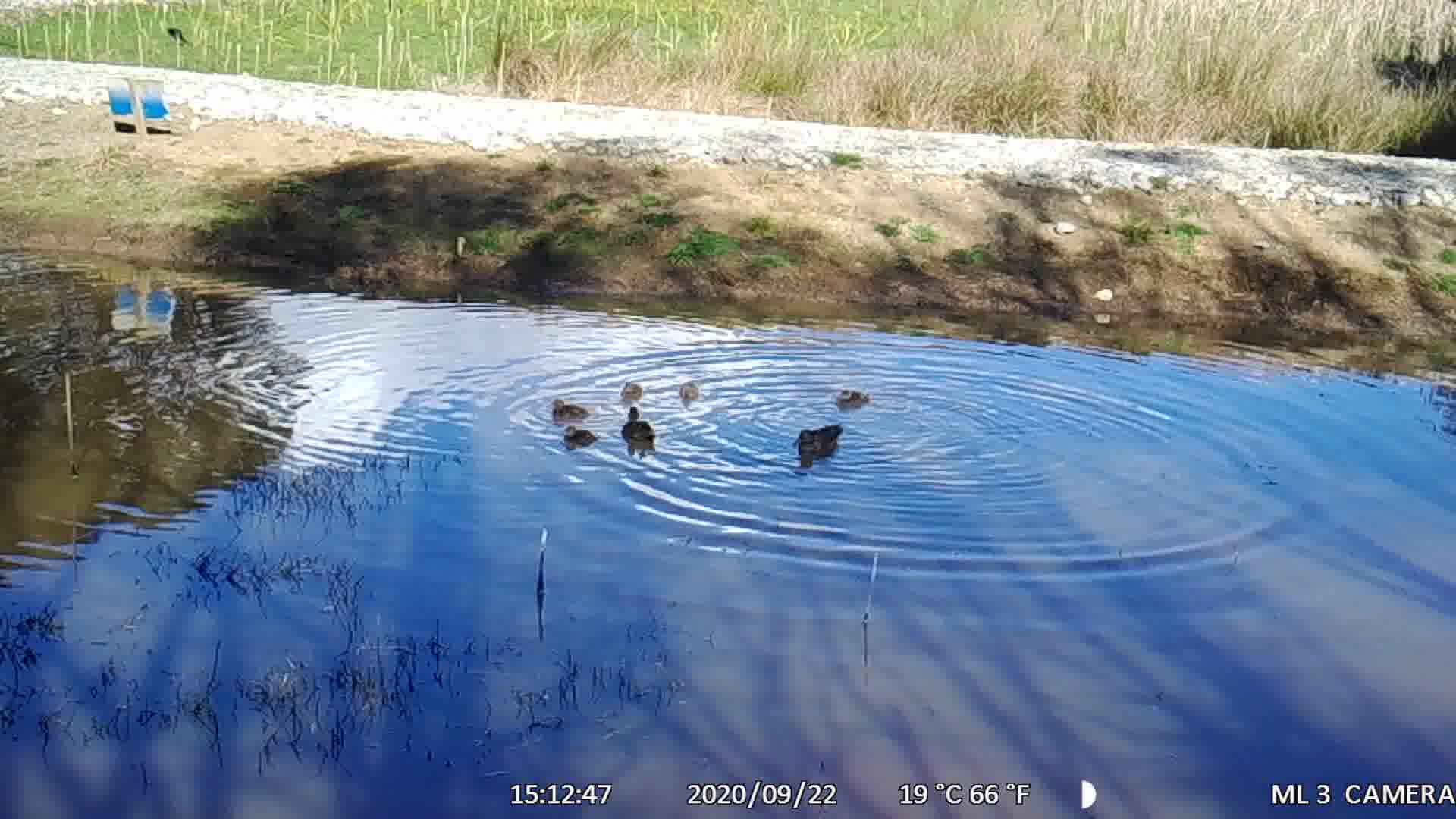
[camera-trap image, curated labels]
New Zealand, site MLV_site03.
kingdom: Animalia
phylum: Chordata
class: Aves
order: Anseriformes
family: Anatidae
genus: Anas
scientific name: Anas chlorotis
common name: brown teal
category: pateke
Pateke (brown teal) (Anas chlorotis).